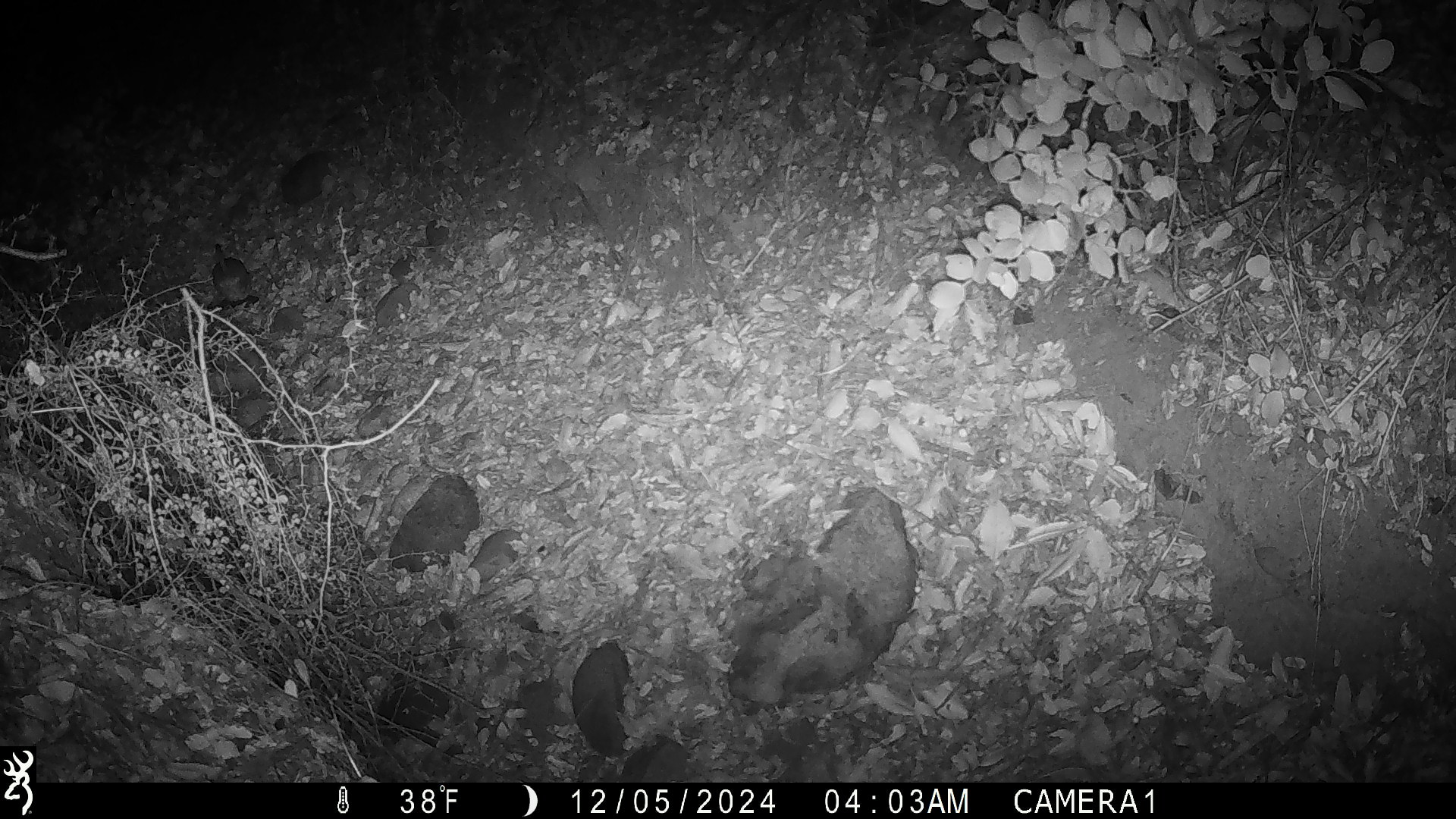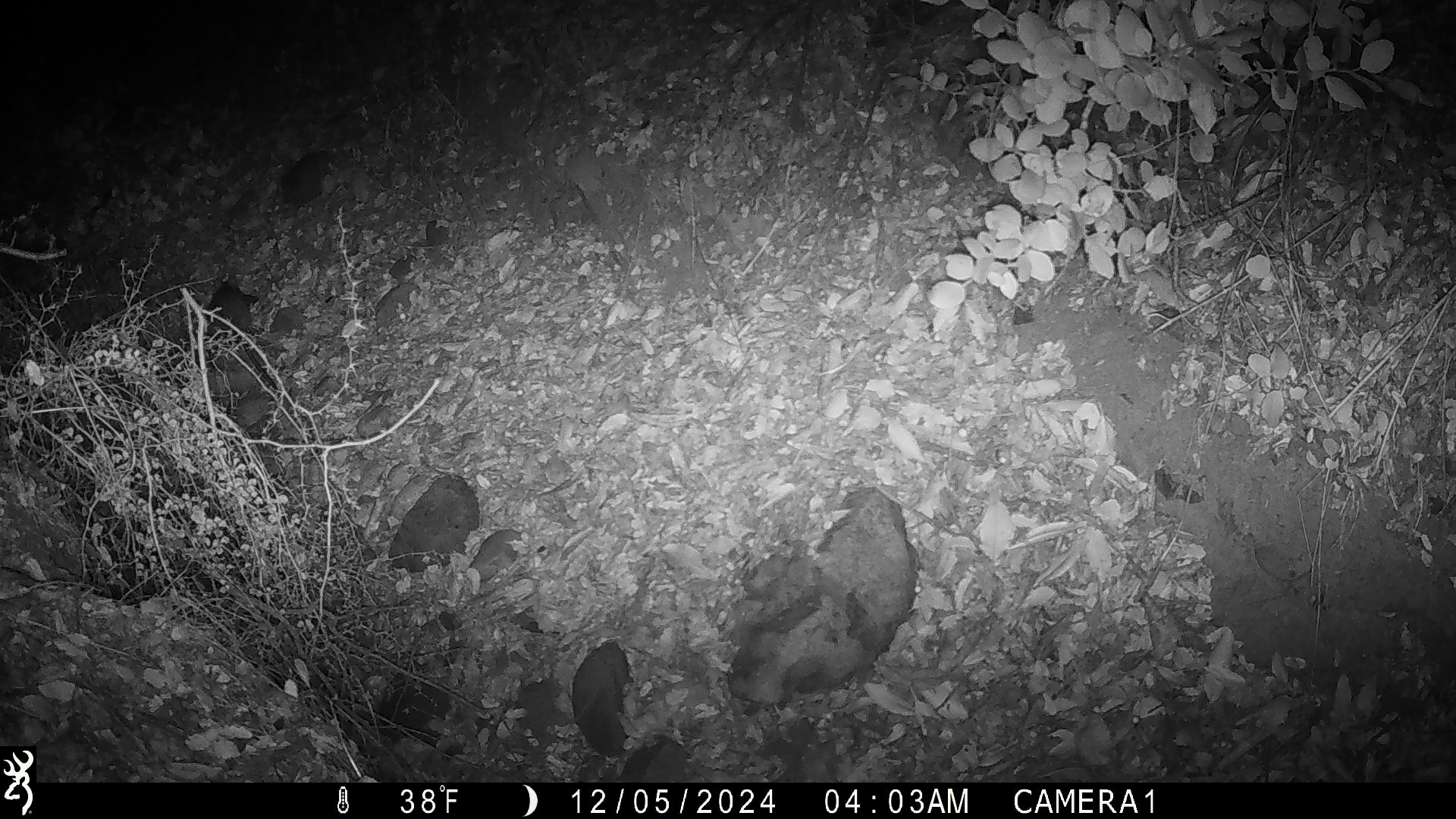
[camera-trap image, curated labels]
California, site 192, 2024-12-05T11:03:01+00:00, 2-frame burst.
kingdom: Animalia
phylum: Chordata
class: Mammalia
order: Rodentia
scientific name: Rodentia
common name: mouse or rat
Mouse or rat (Rodentia).